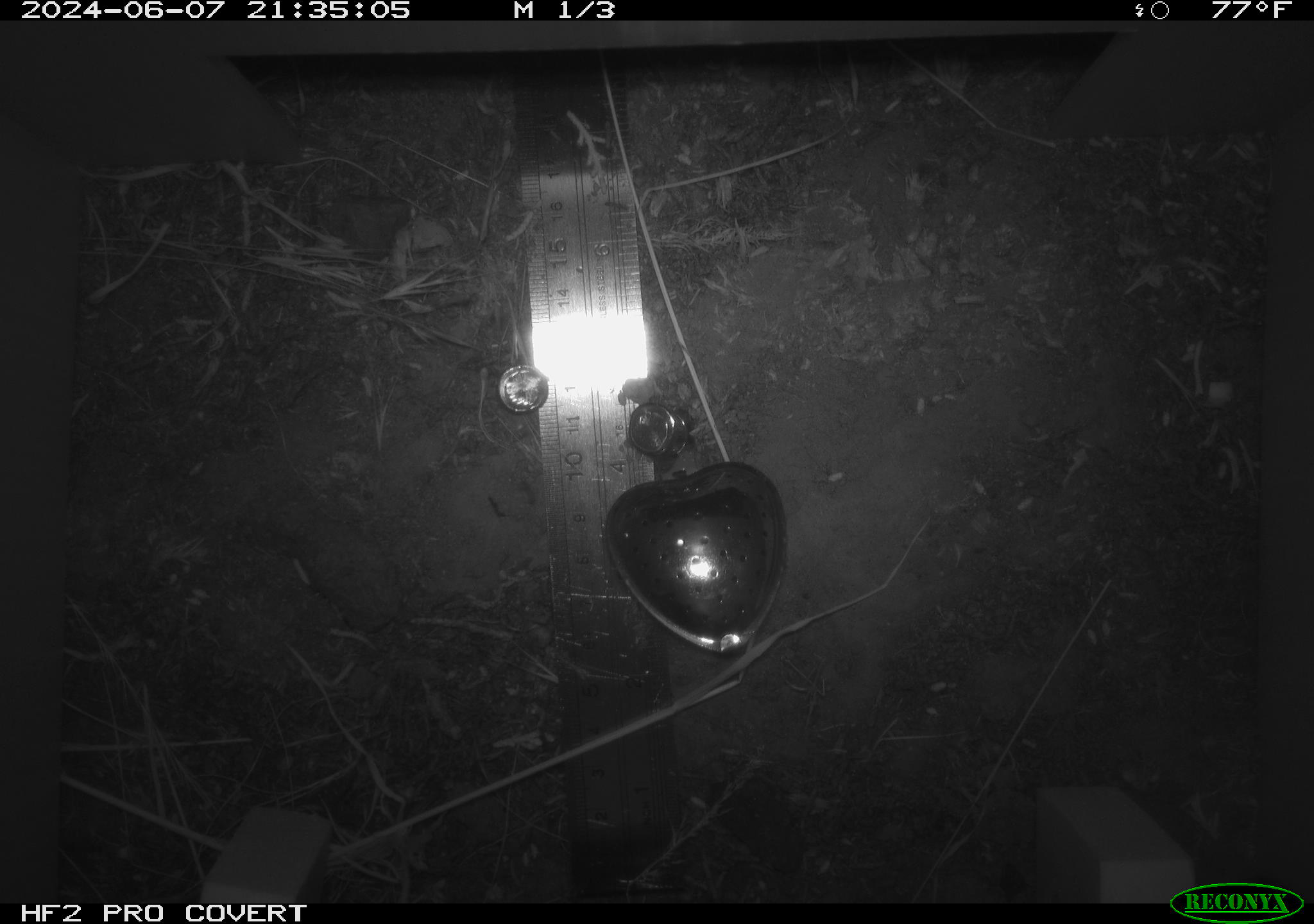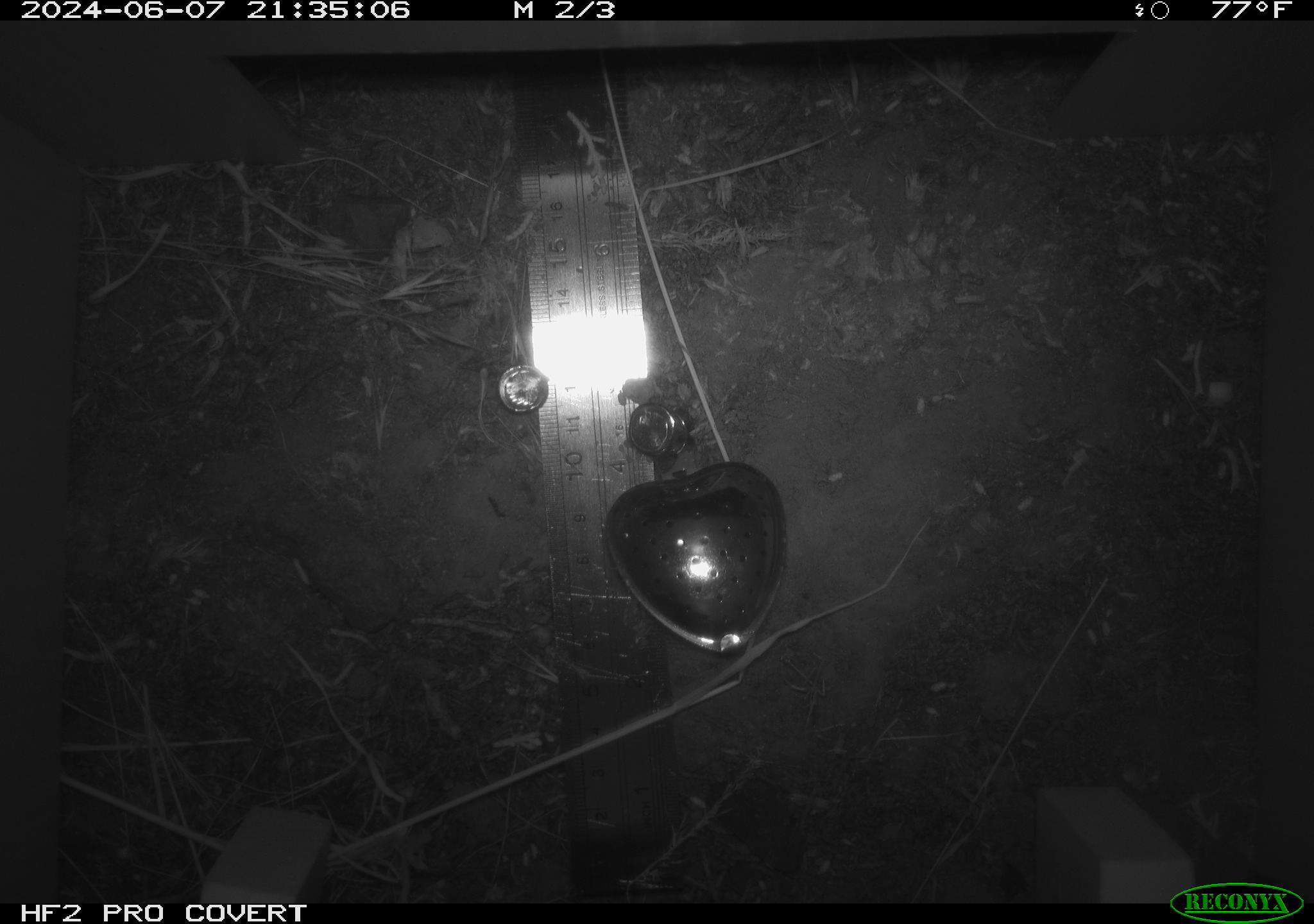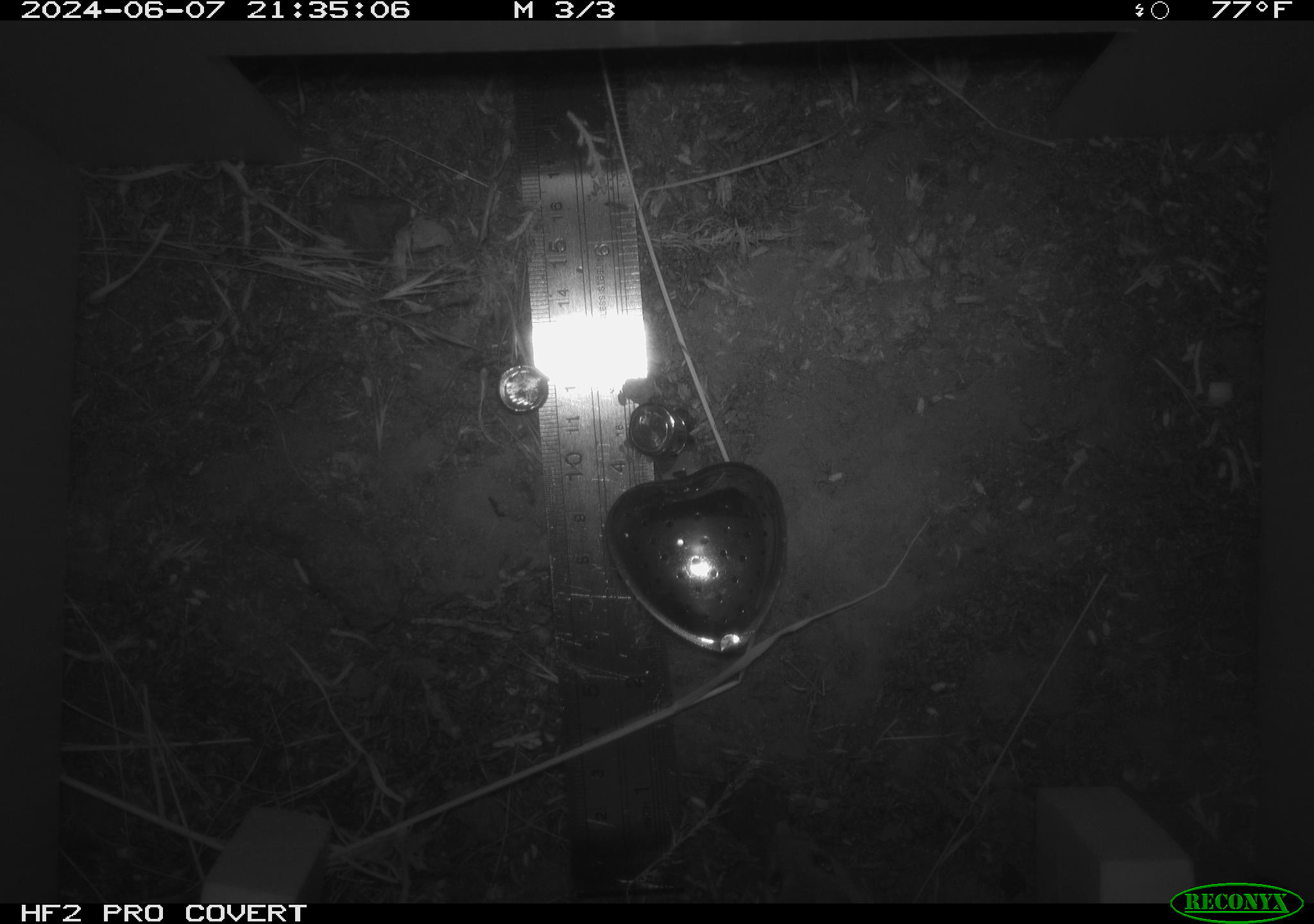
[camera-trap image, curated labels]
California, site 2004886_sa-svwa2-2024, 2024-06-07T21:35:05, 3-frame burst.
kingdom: Animalia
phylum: Chordata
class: Mammalia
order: Rodentia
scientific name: Rodentia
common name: mouse species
Mouse species (Rodentia).